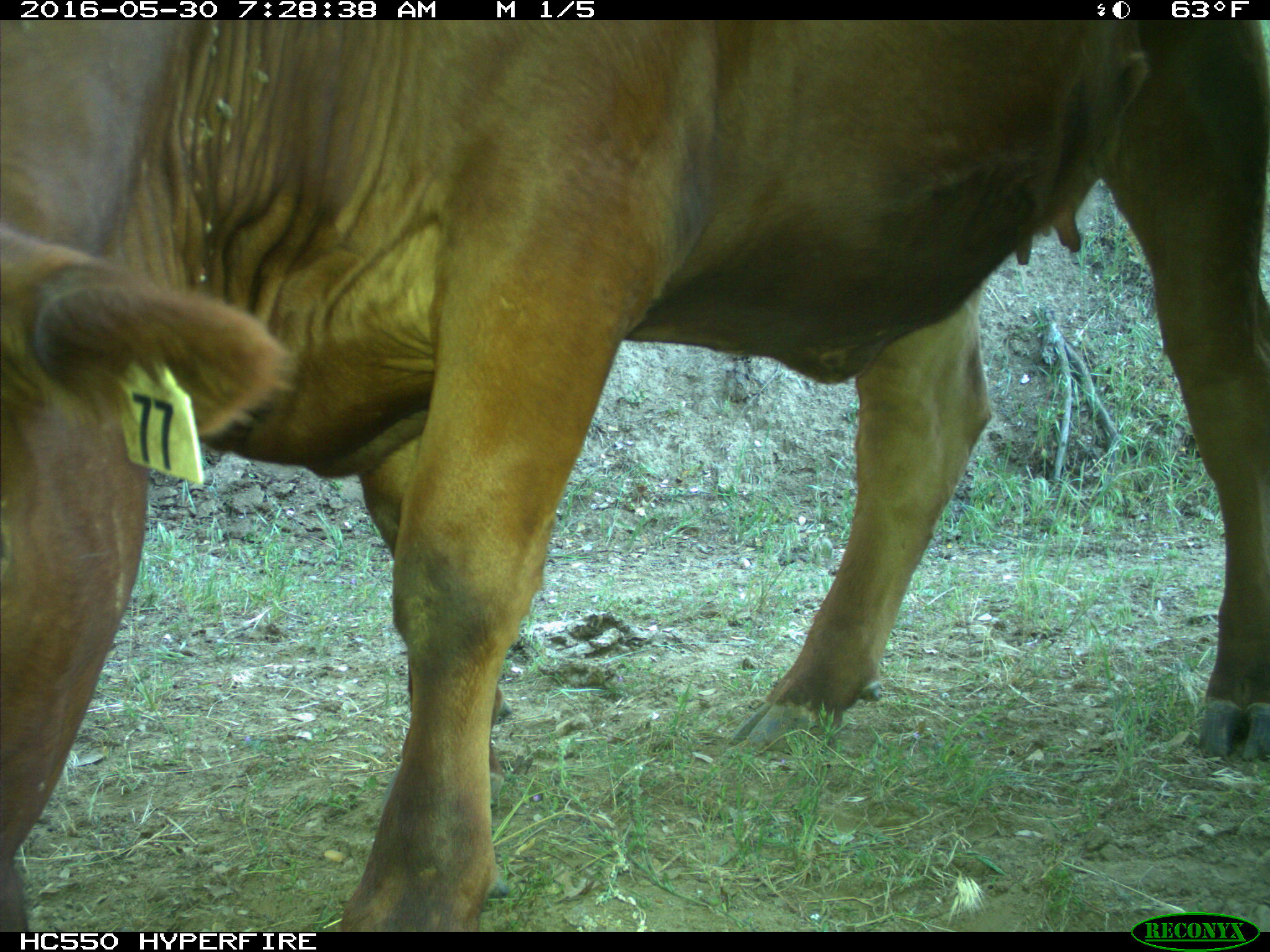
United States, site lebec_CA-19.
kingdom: Animalia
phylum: Chordata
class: Mammalia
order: Artiodactyla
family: Bovidae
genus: Bos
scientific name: Bos taurus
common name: domestic cow